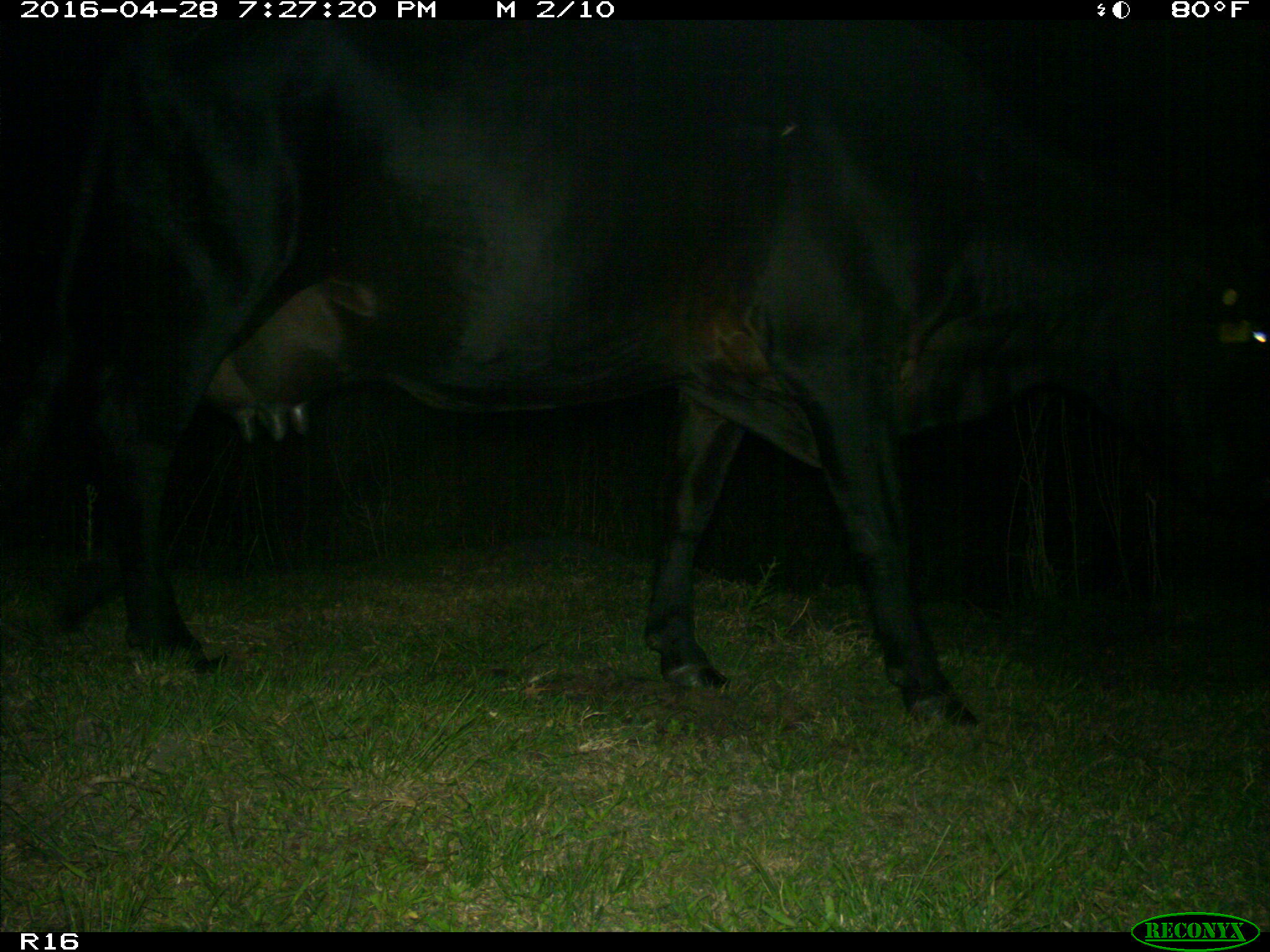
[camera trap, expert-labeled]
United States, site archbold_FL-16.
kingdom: Animalia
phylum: Chordata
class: Mammalia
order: Artiodactyla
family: Bovidae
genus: Bos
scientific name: Bos taurus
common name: domestic cow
Bos taurus (domestic cow).